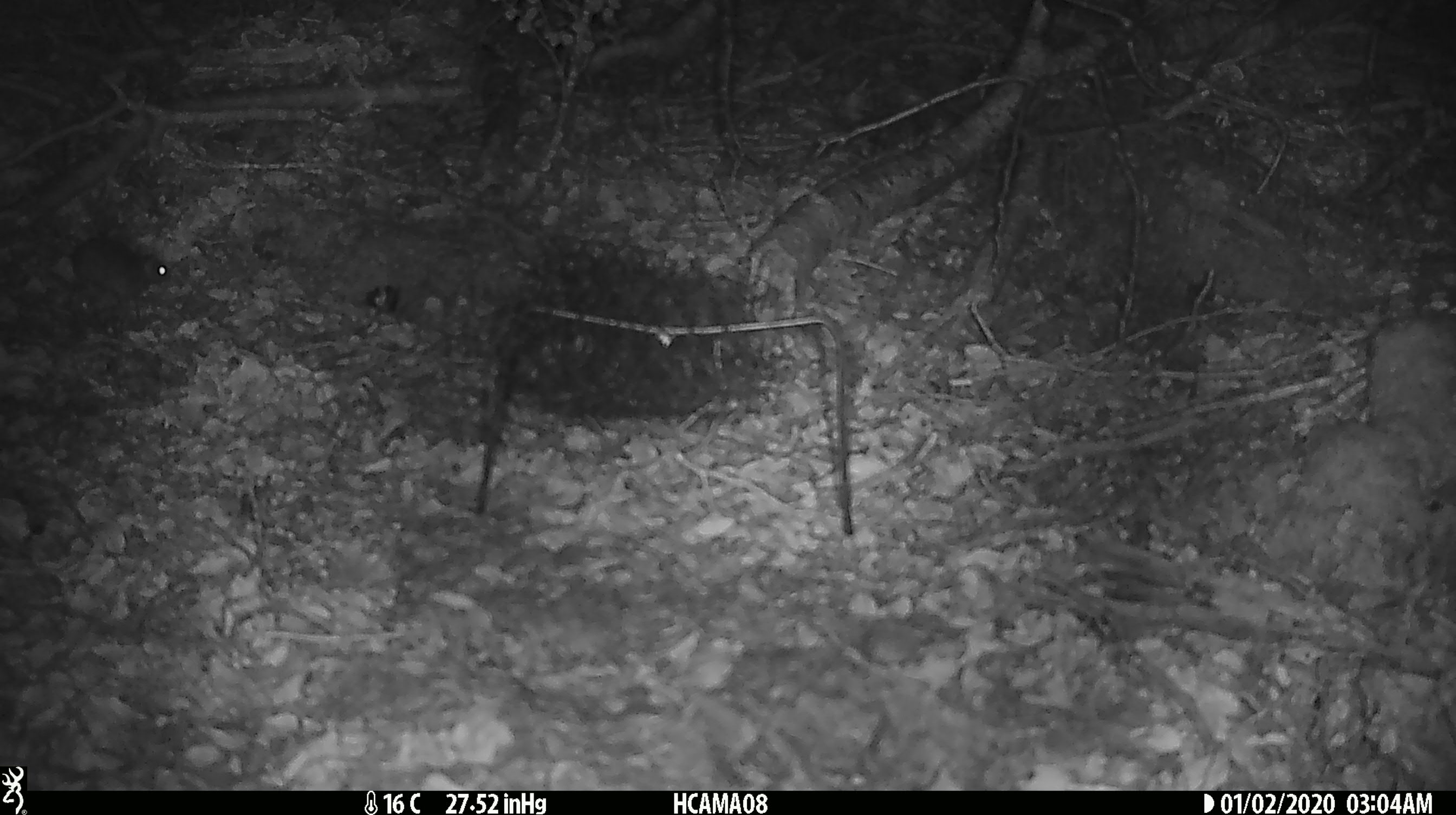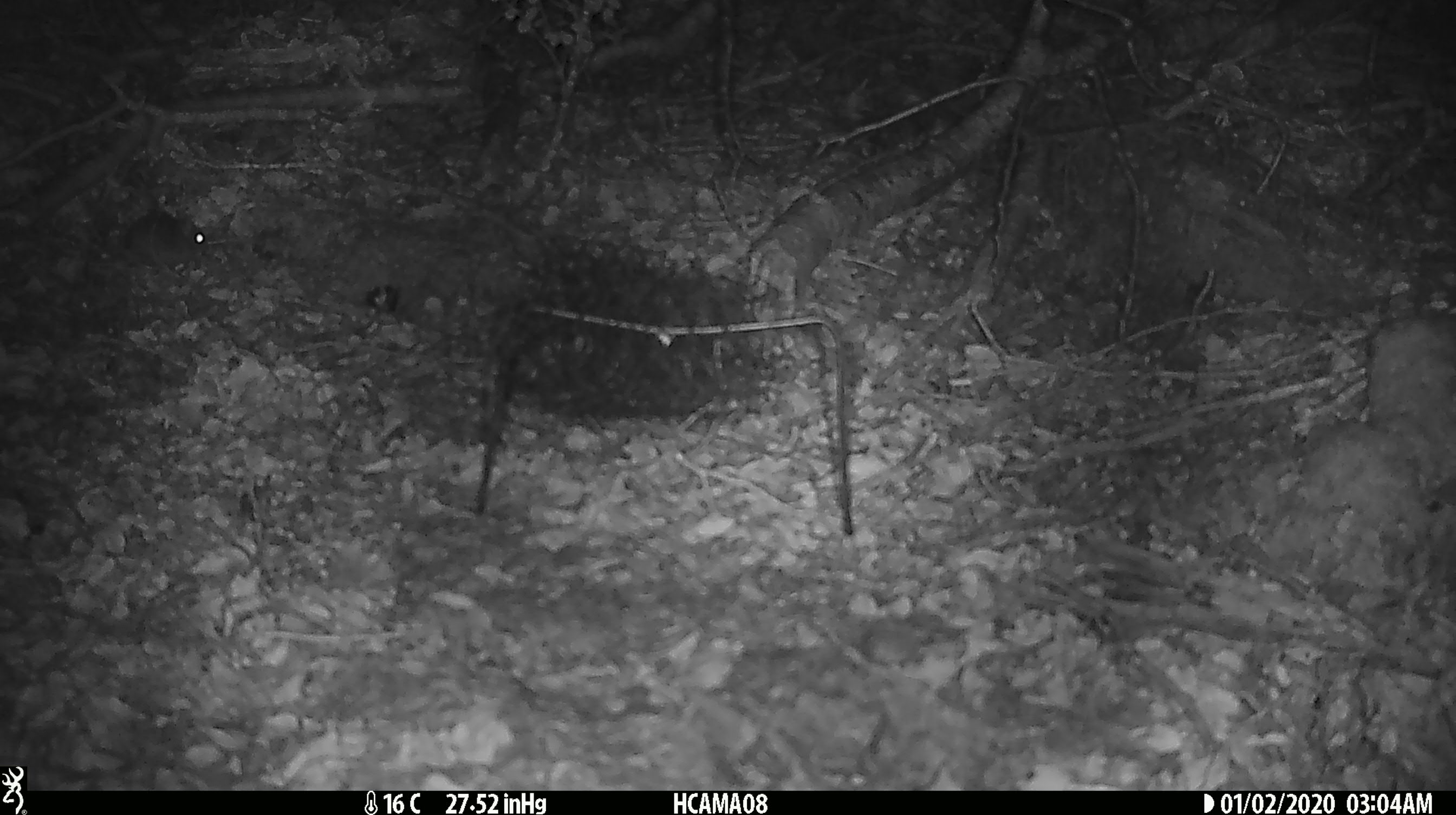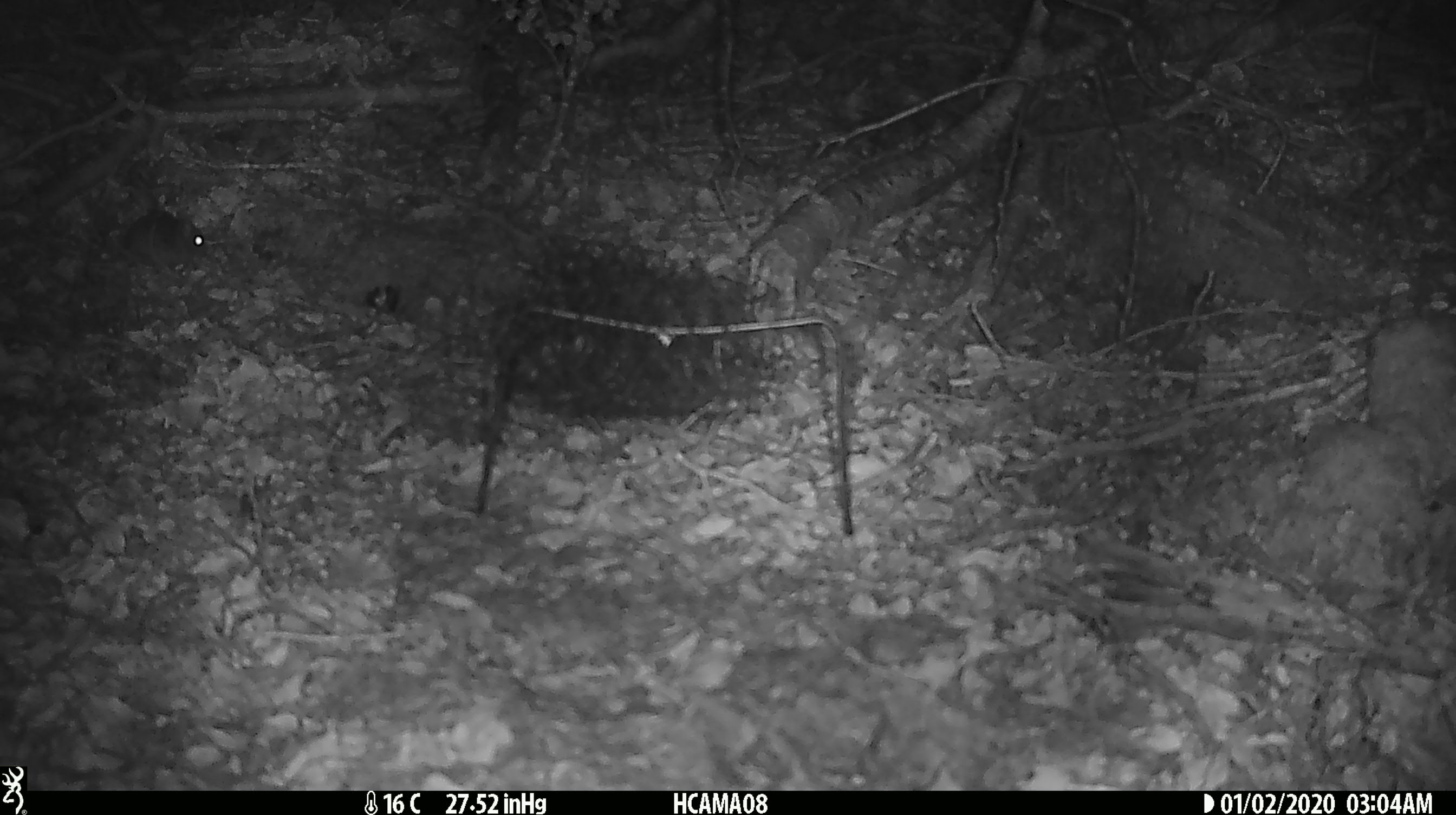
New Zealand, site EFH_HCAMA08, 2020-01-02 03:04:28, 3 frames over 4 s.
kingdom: Animalia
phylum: Chordata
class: Mammalia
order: Rodentia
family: Muridae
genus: Mus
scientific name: Mus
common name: mouse